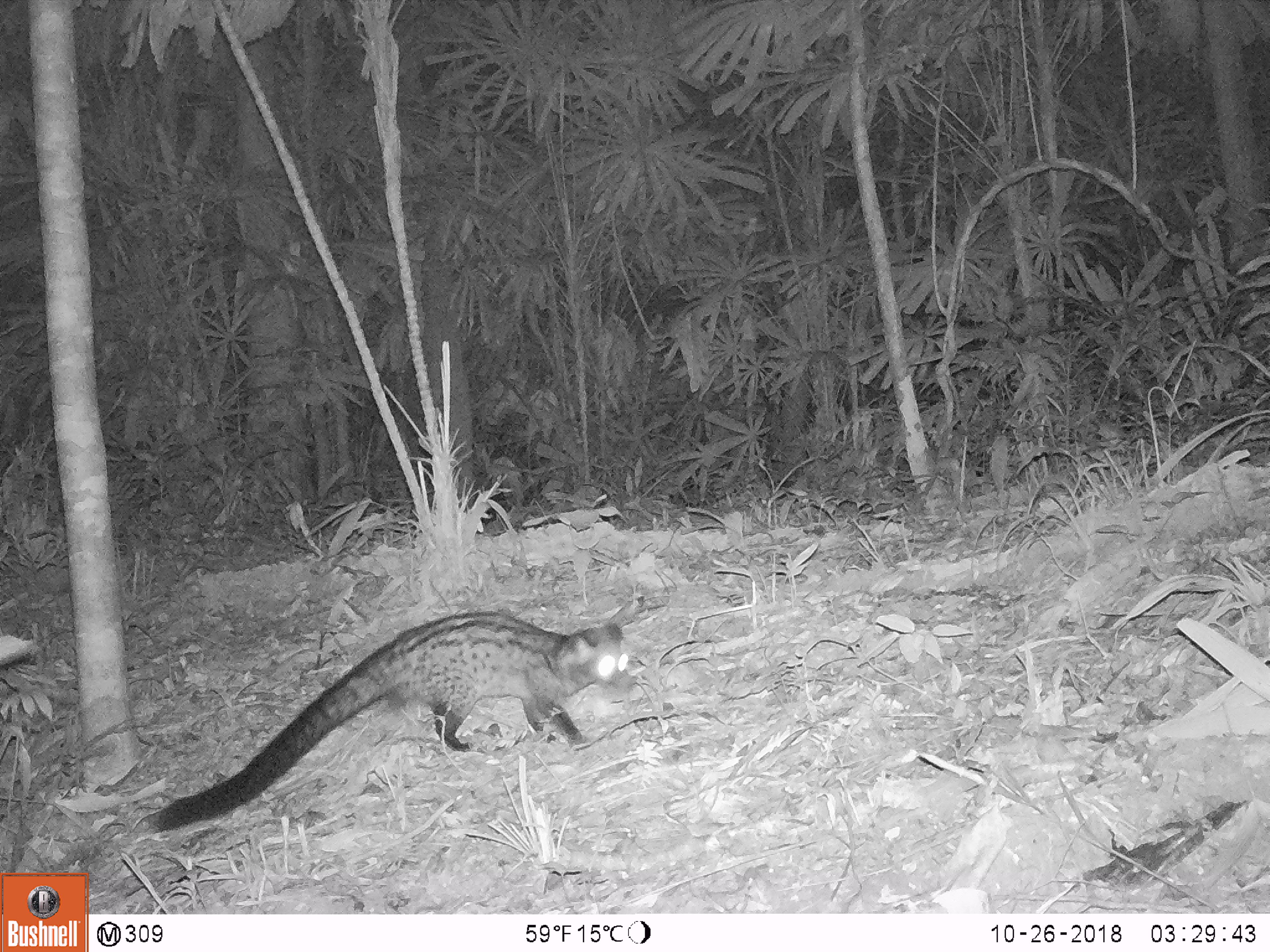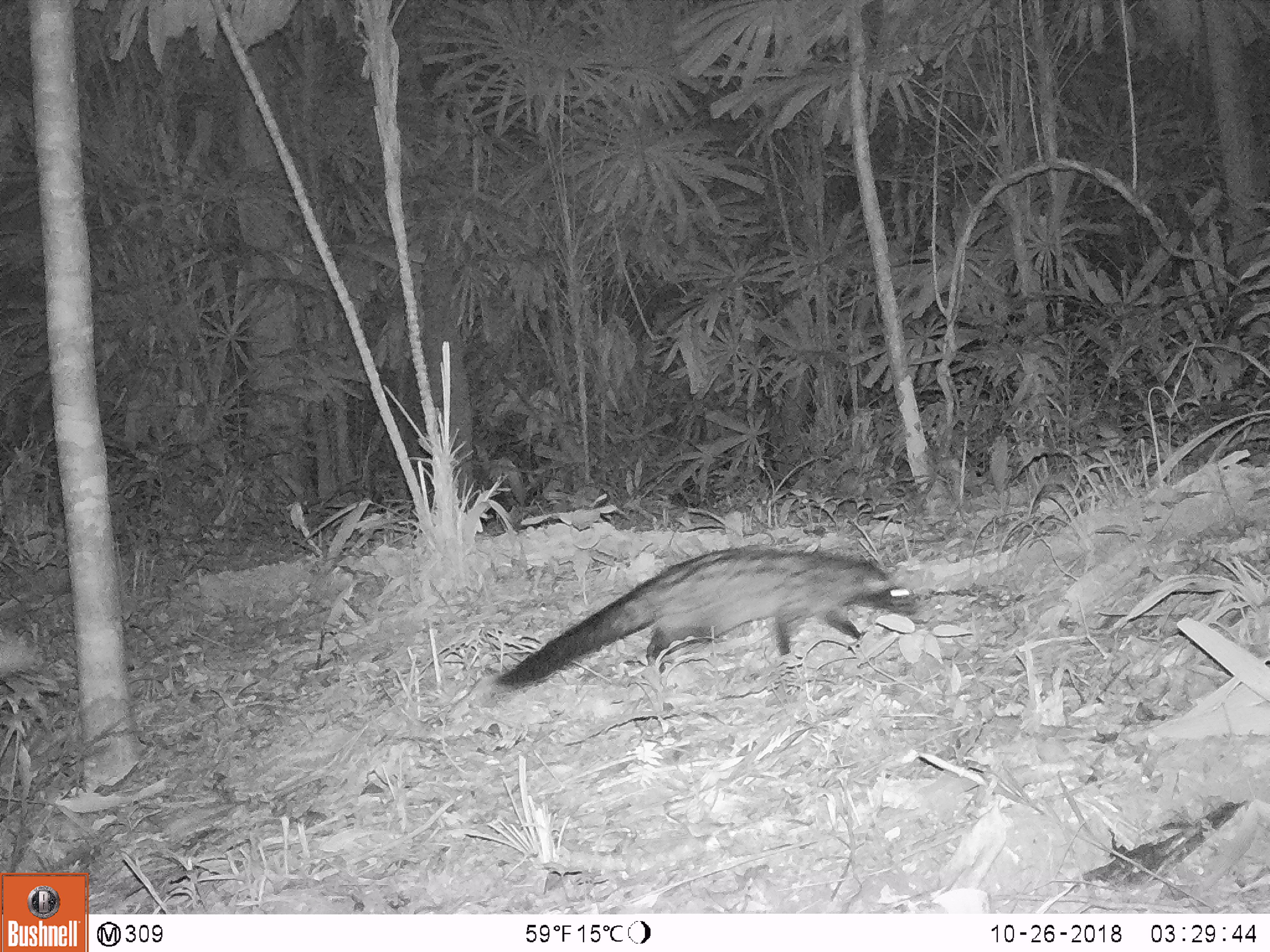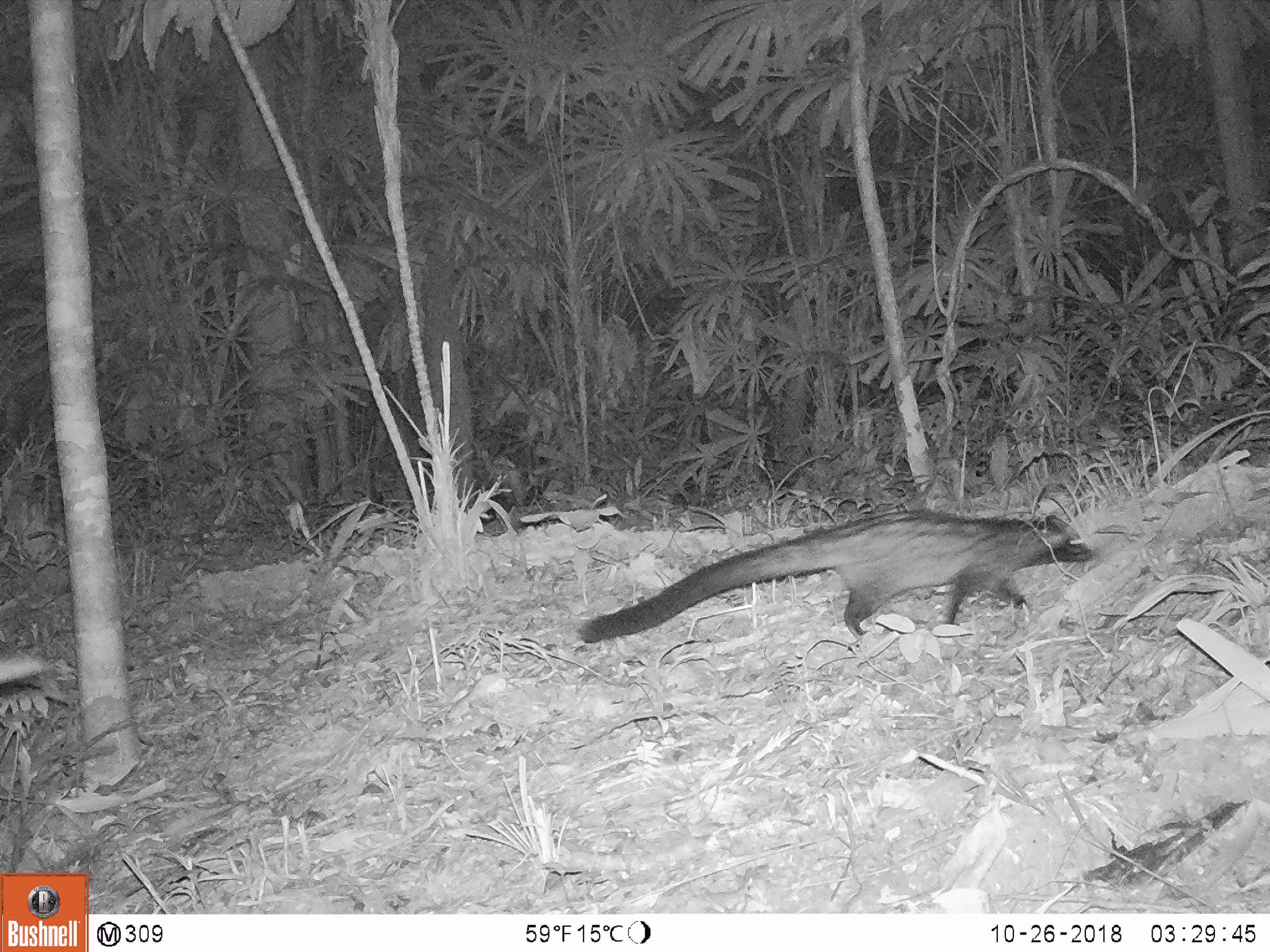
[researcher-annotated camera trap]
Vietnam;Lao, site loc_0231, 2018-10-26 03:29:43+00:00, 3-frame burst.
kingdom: Animalia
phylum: Chordata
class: Mammalia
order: Carnivora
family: Viverridae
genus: Paradoxurus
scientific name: Paradoxurus hermaphroditus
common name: common palm civet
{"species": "common palm civet (Paradoxurus hermaphroditus)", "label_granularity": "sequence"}